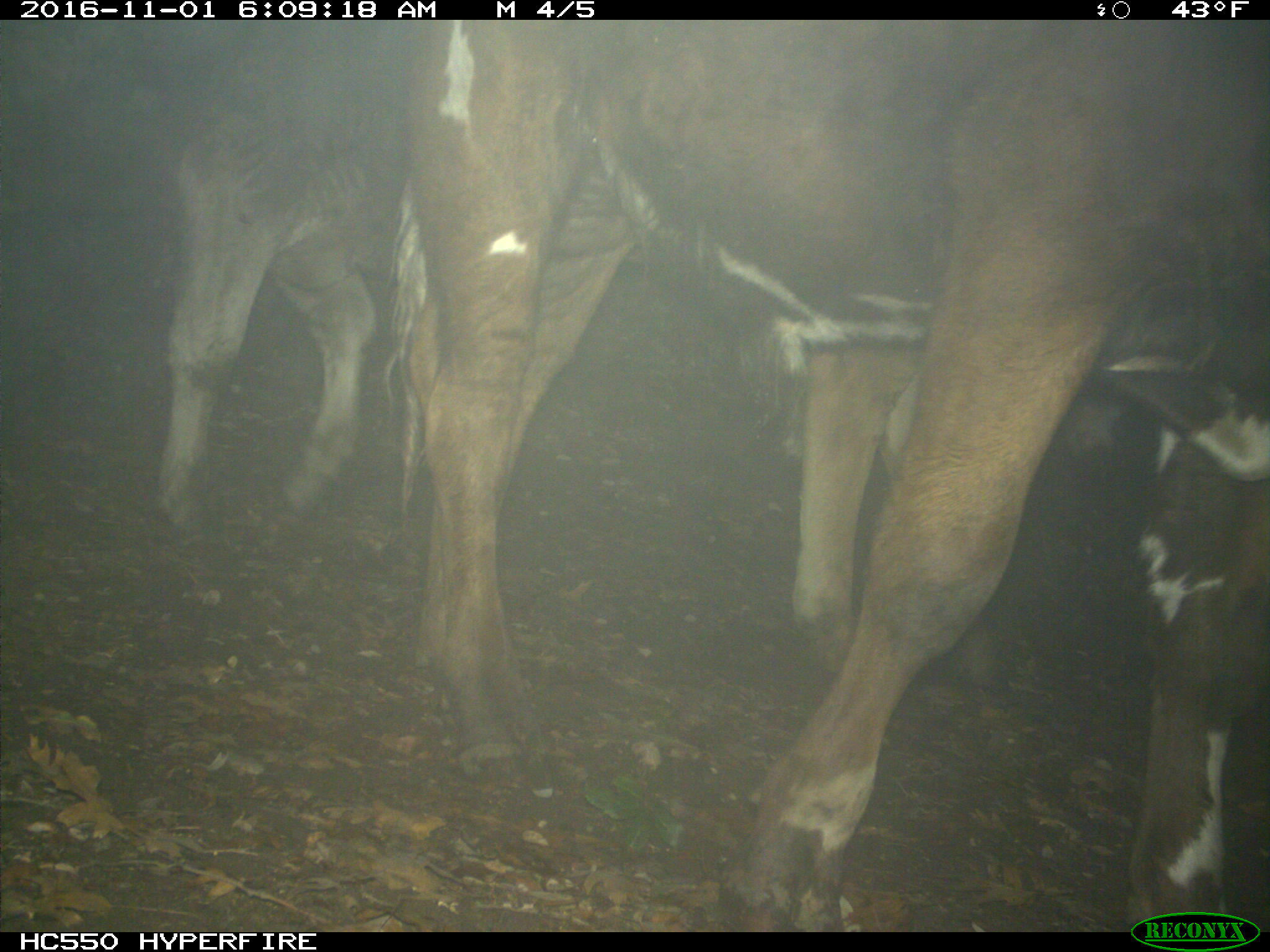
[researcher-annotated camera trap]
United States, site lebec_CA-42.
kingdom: Animalia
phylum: Chordata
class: Mammalia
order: Artiodactyla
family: Bovidae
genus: Bos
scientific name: Bos taurus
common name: domestic cow